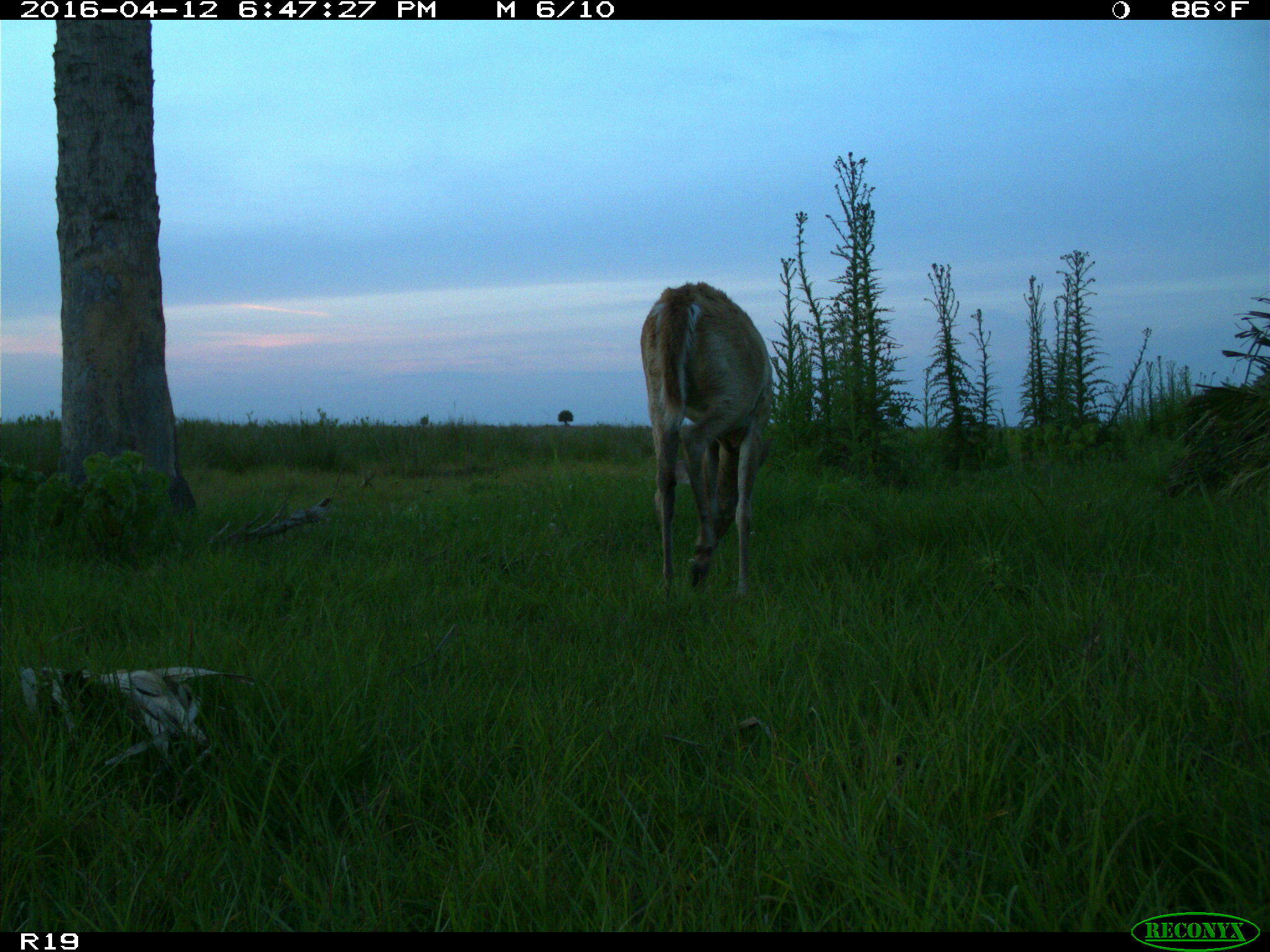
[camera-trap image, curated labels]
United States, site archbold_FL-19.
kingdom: Animalia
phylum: Chordata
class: Mammalia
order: Artiodactyla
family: Cervidae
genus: Odocoileus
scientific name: Odocoileus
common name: deer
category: unidentified deer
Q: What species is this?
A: Unidentified deer (deer) (Odocoileus).